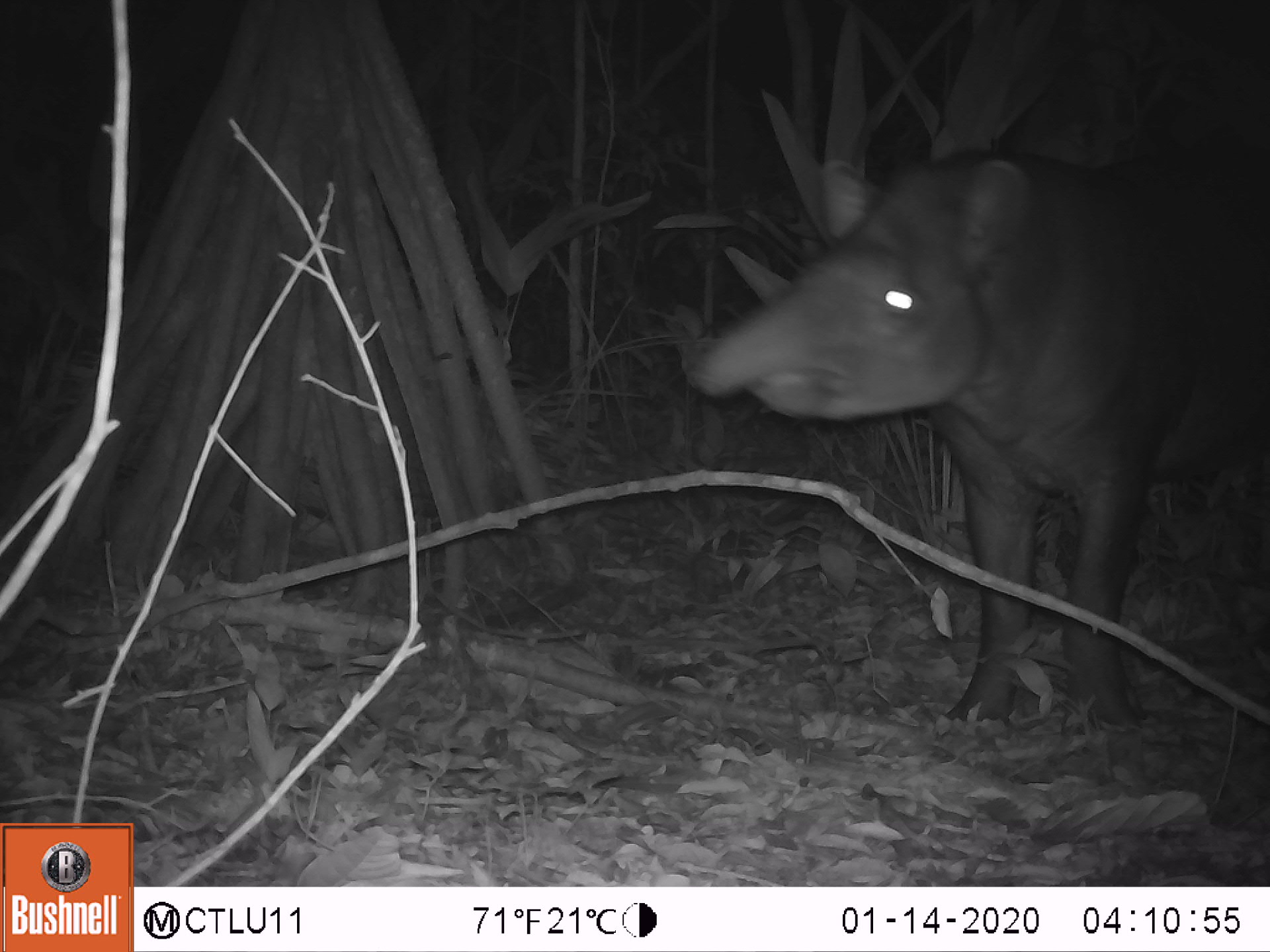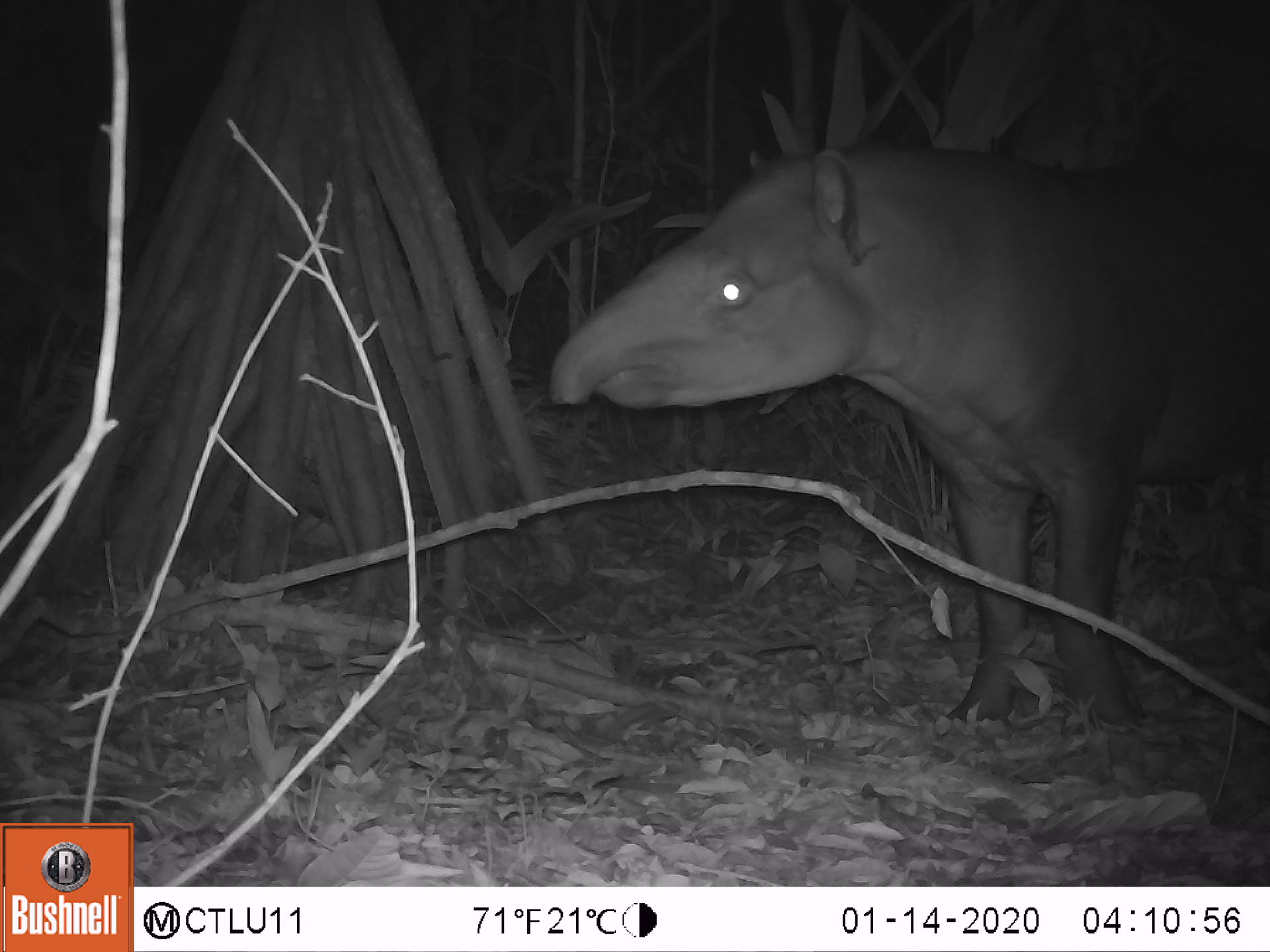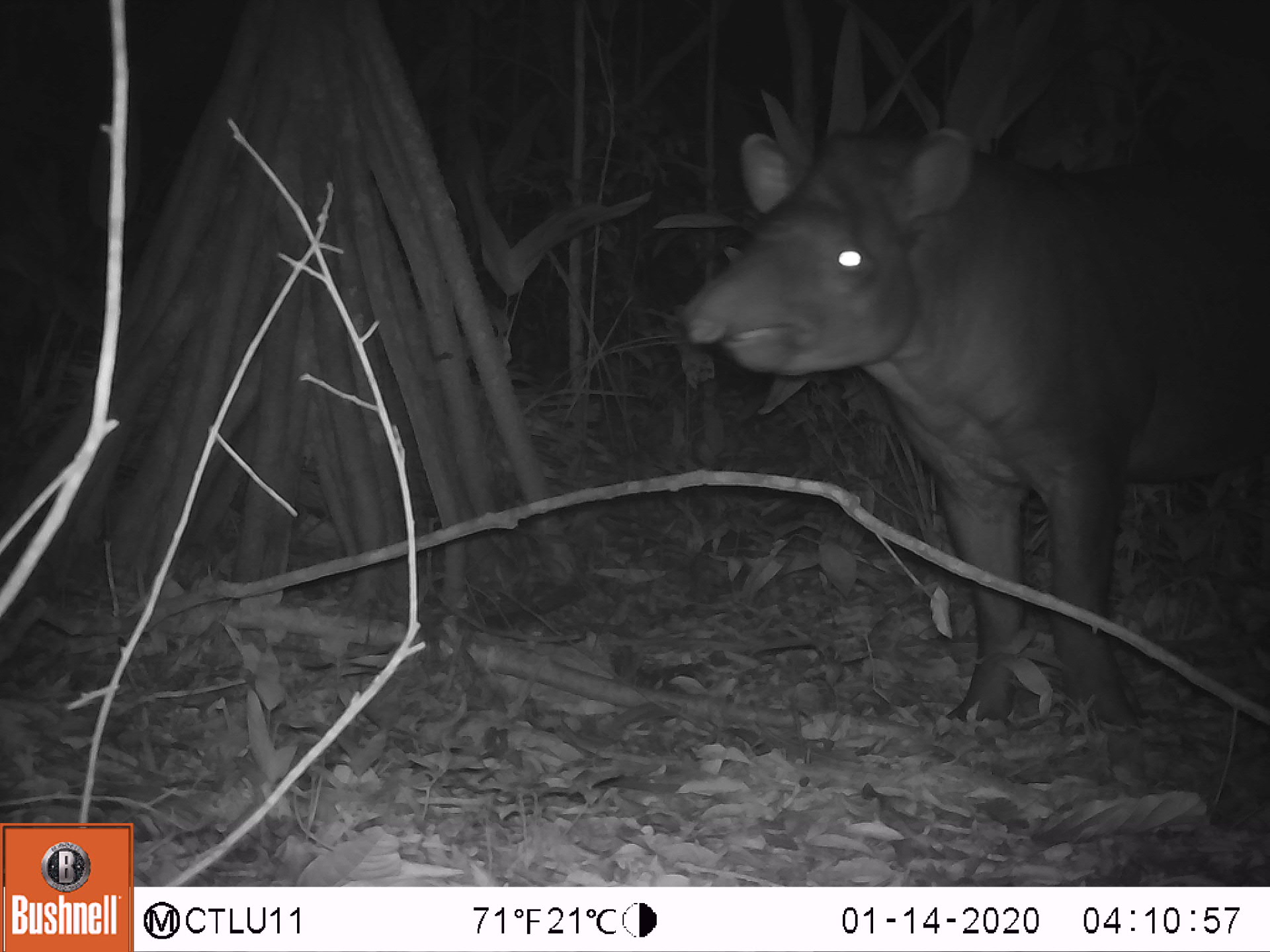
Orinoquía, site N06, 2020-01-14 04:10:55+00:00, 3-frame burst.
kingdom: Animalia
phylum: Chordata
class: Mammalia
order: Perissodactyla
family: Tapiridae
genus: Tapirus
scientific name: Tapirus terrestris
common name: lowland tapir